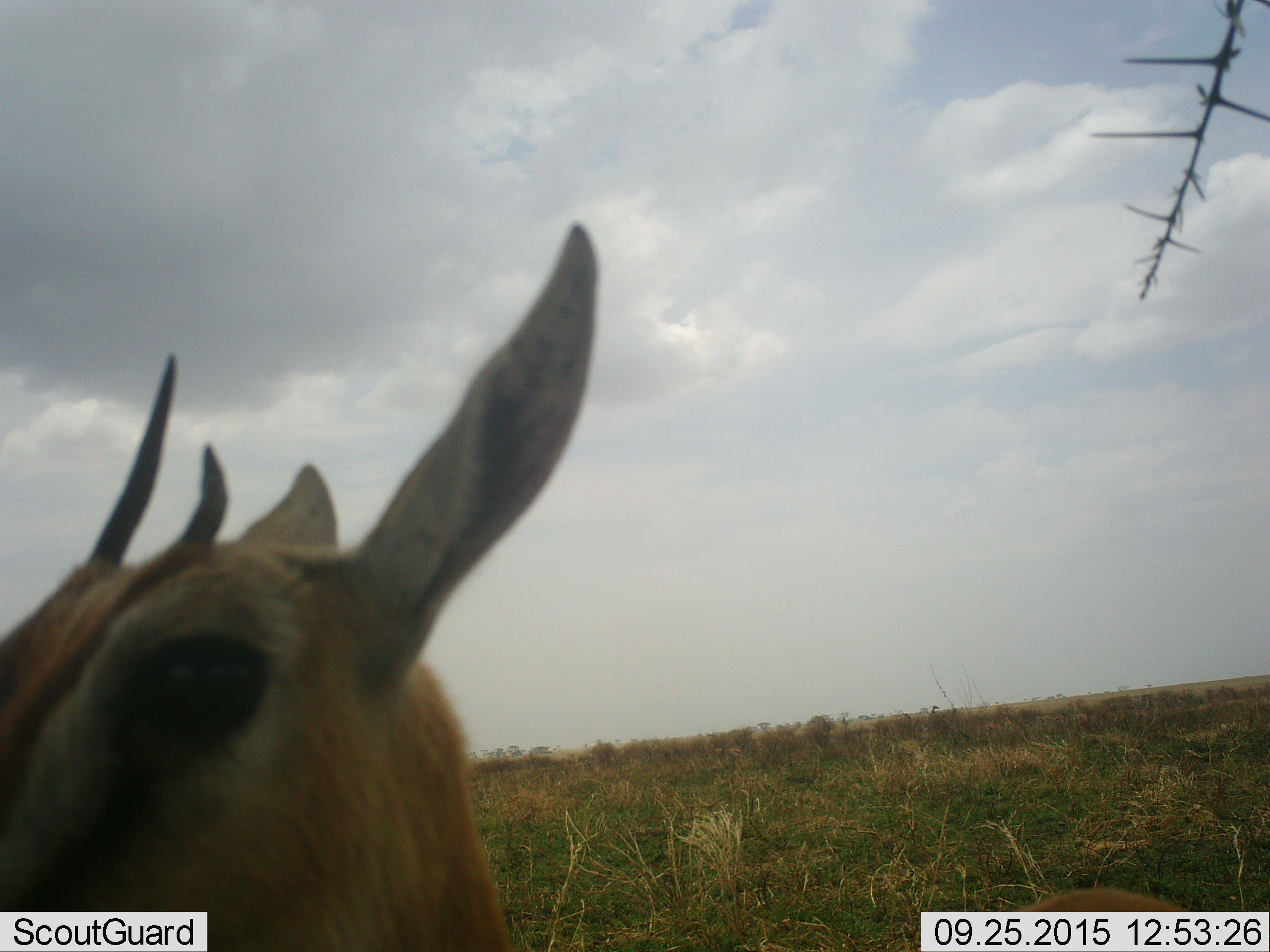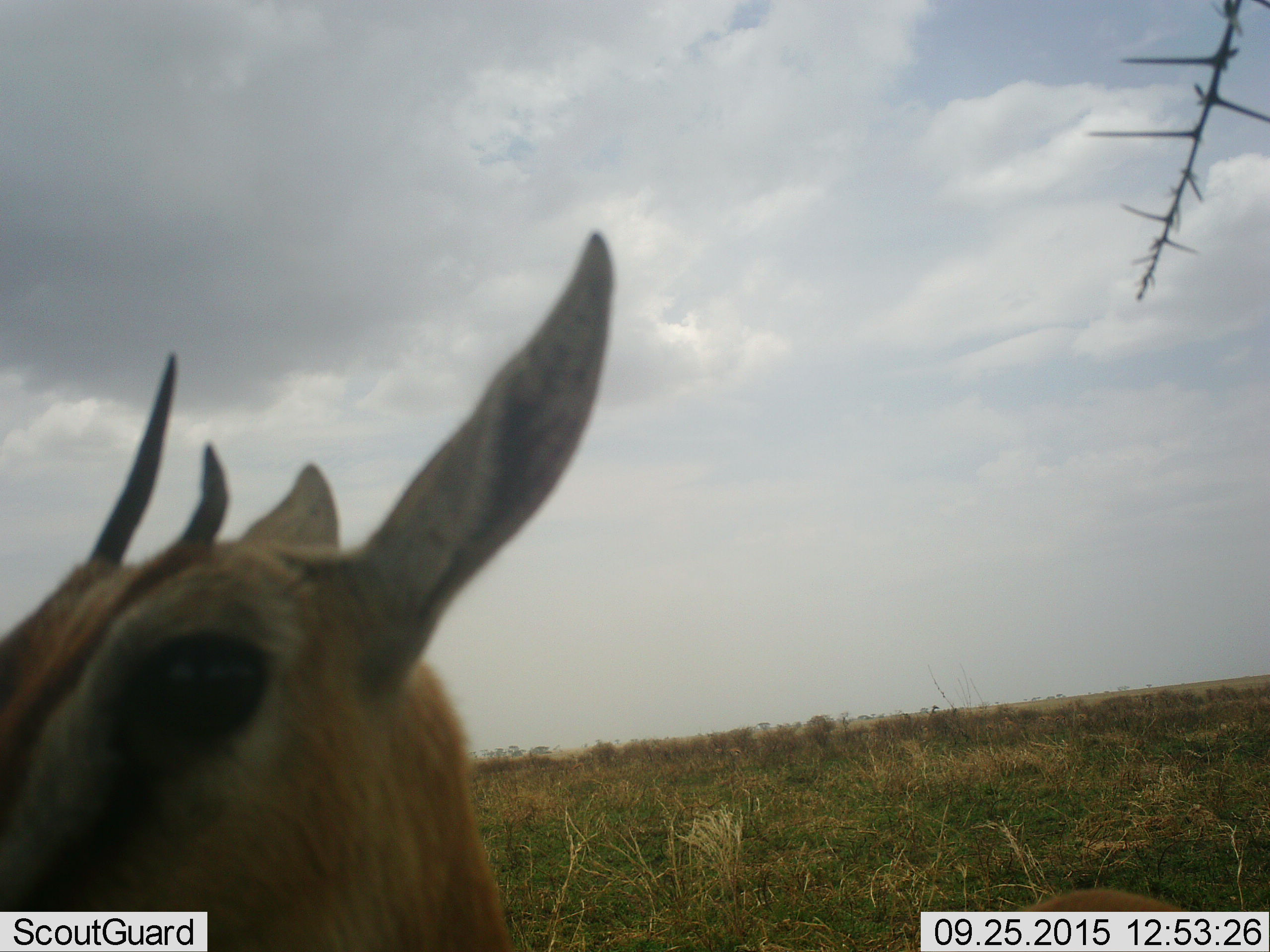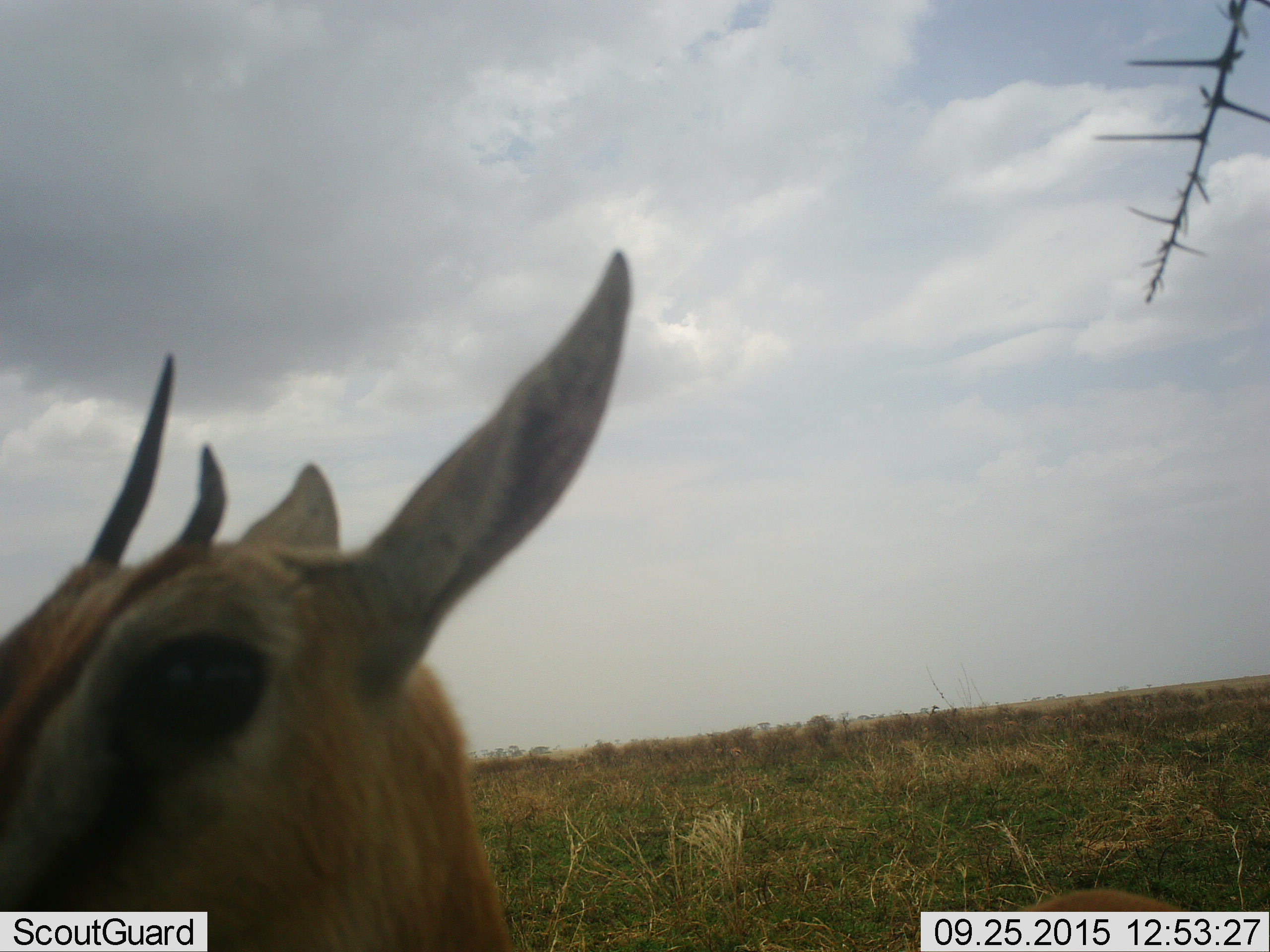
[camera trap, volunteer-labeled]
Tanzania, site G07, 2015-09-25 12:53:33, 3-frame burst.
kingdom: Animalia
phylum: Chordata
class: Mammalia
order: Artiodactyla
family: Bovidae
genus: Eudorcas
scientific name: Eudorcas thomsonii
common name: thomson's gazelle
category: gazellethomsons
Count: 1.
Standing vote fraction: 100%.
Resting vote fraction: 0%.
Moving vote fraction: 0%.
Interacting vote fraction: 0%.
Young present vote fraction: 0%.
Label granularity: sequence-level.